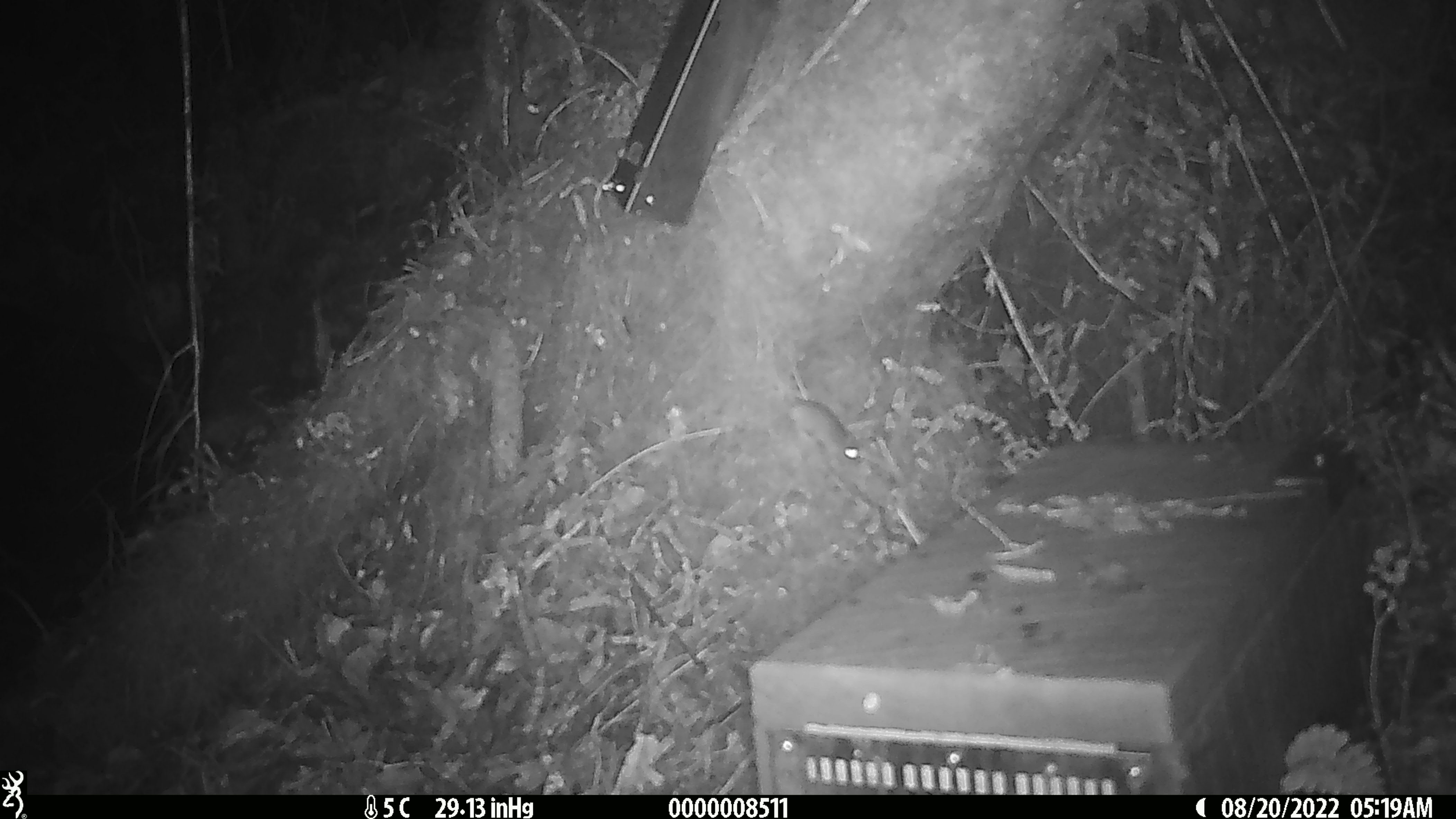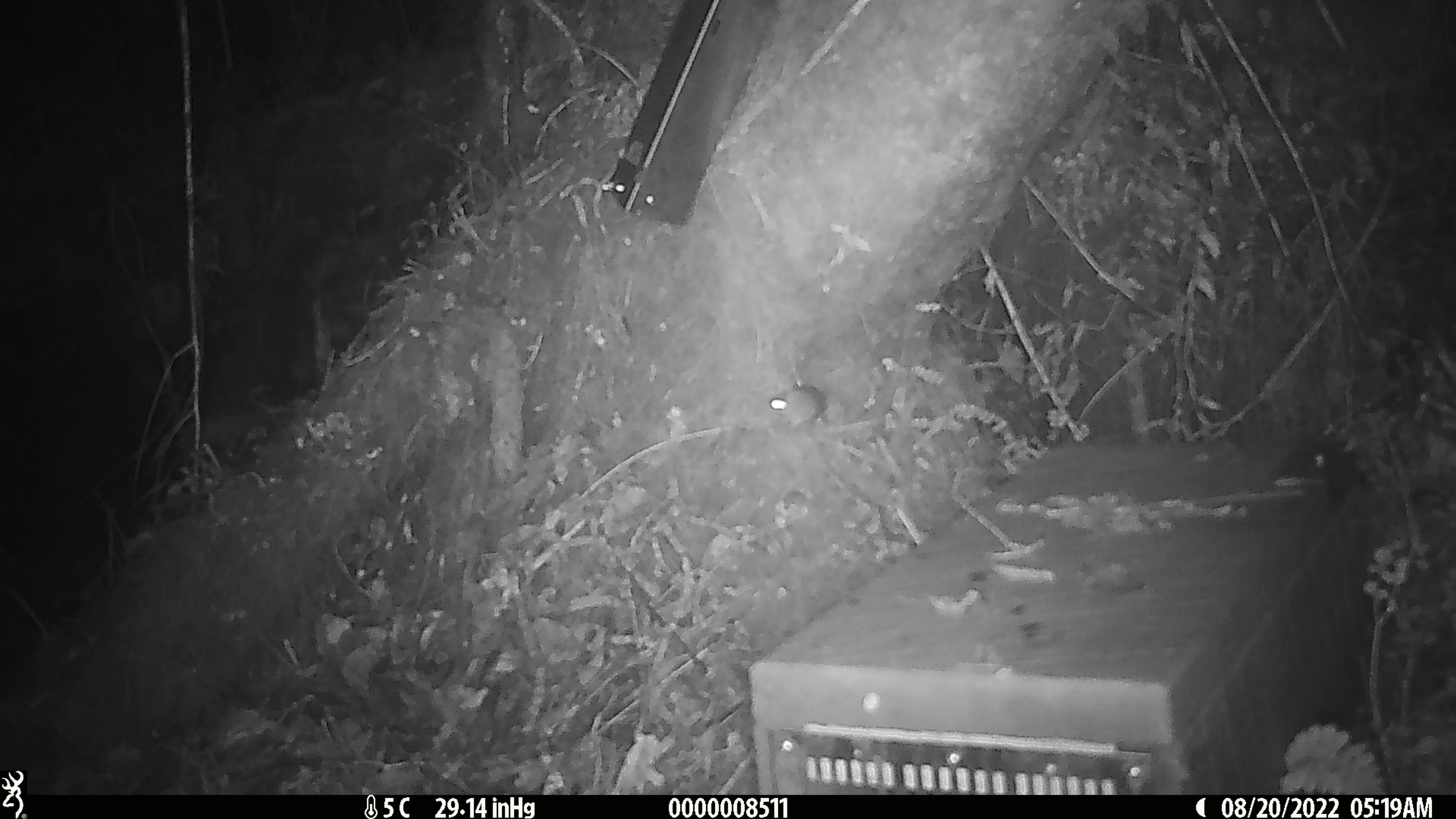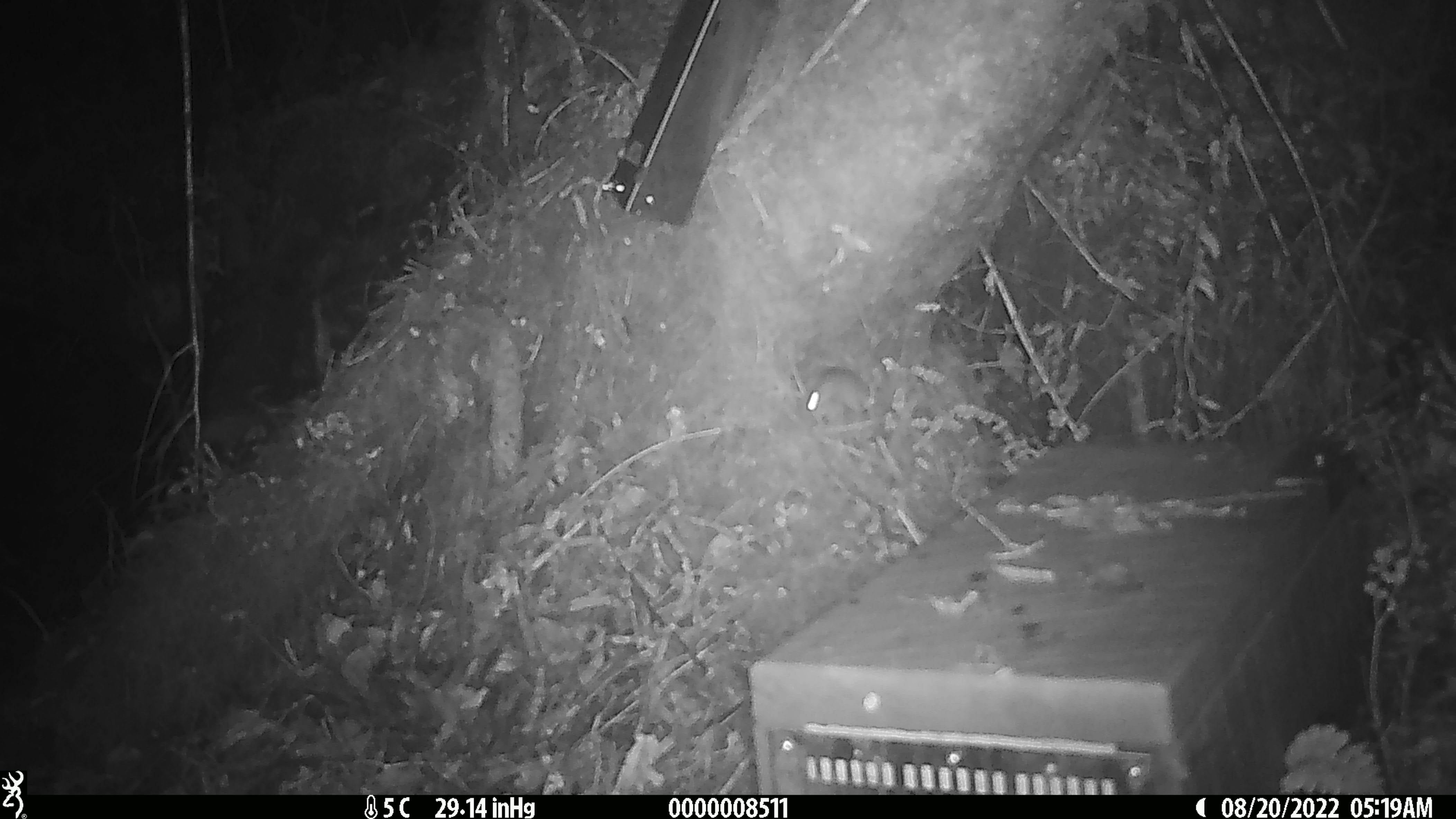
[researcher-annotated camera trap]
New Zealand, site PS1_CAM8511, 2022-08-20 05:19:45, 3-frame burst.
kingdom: Animalia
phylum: Chordata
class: Mammalia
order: Rodentia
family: Muridae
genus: Mus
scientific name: Mus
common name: mouse